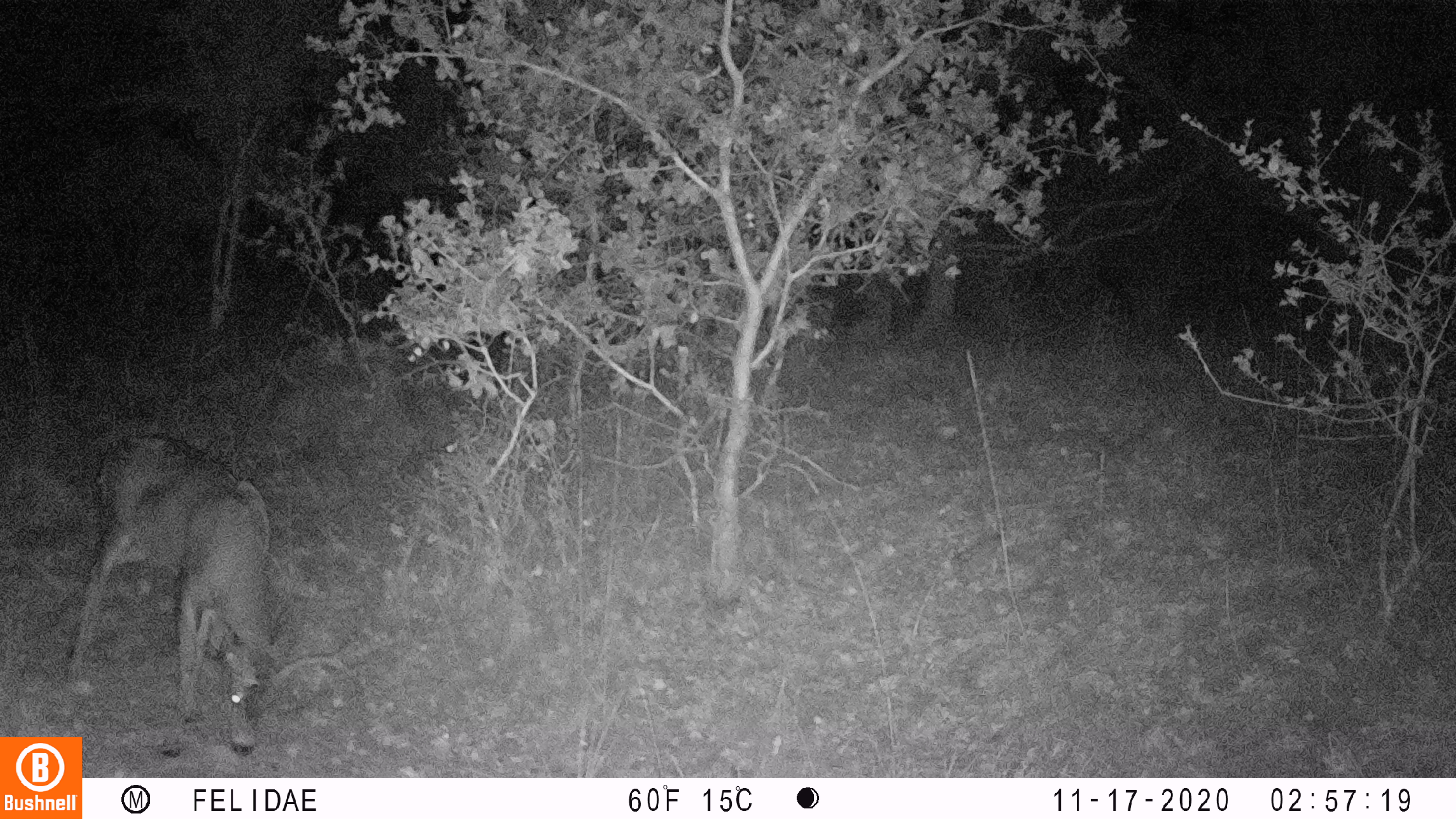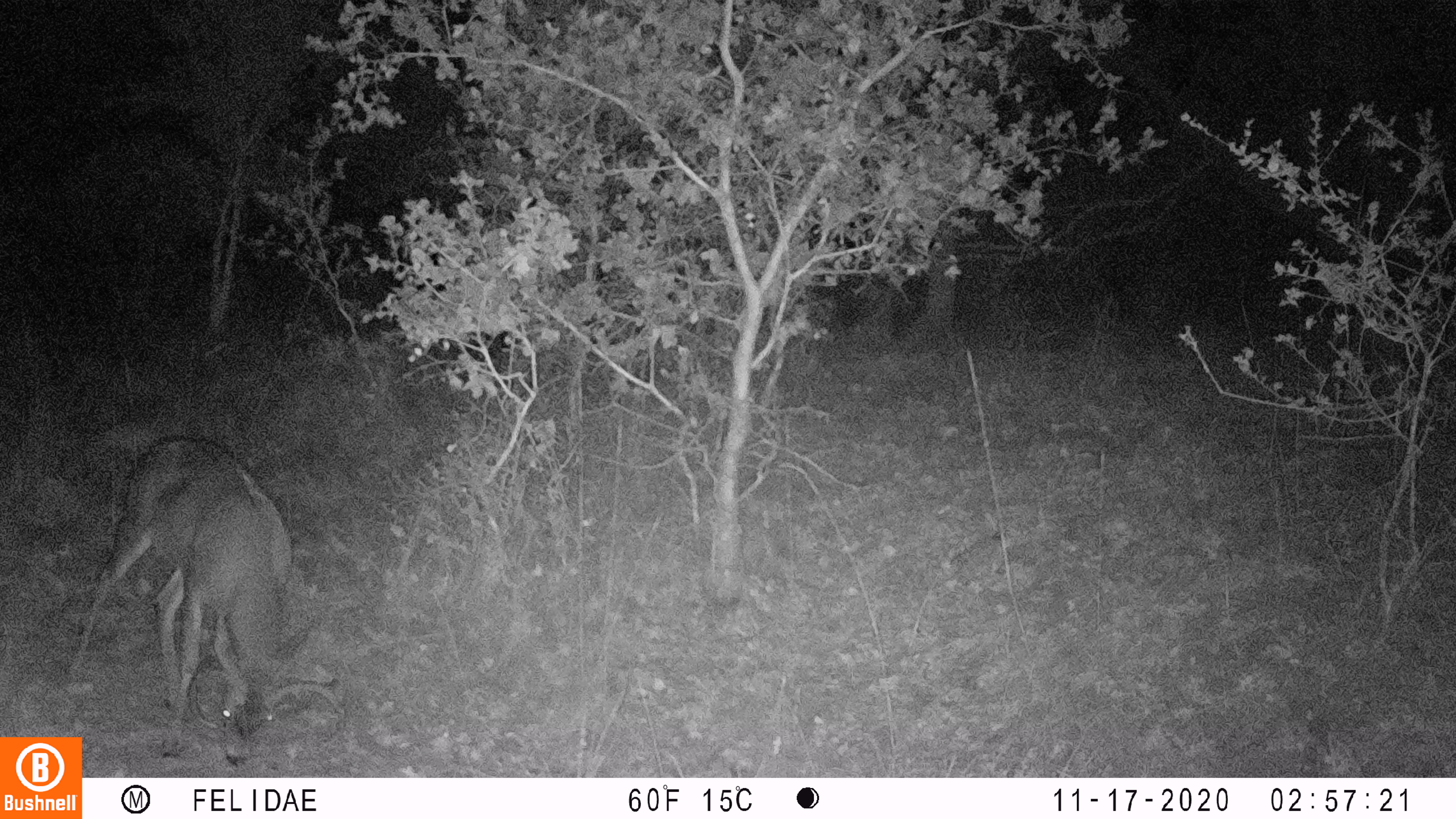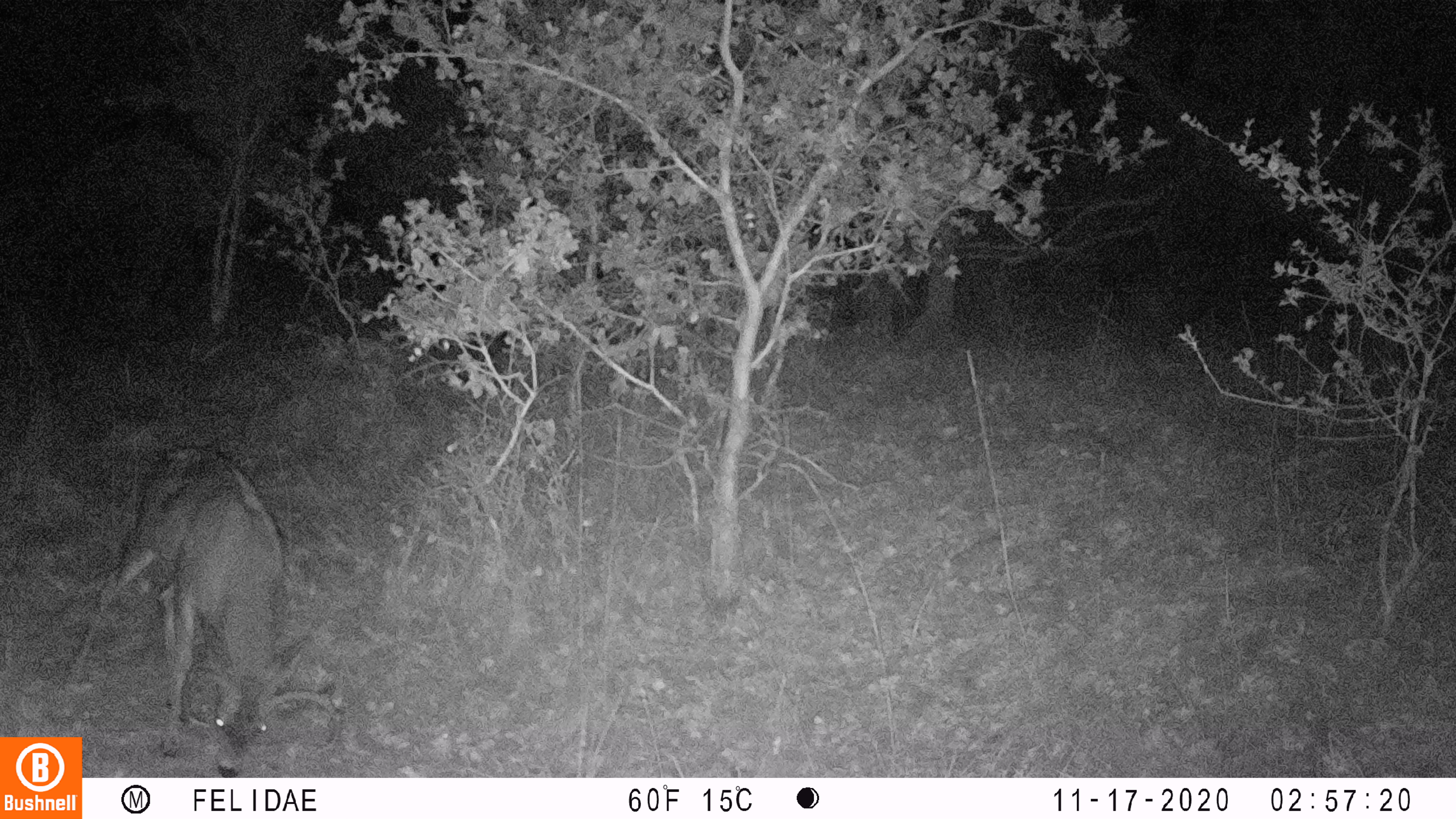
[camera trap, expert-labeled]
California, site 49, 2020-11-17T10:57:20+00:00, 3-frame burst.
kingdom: Animalia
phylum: Chordata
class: Mammalia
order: Artiodactyla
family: Cervidae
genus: Odocoileus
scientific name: Odocoileus hemionus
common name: mule deer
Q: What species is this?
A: Mule deer (Odocoileus hemionus).